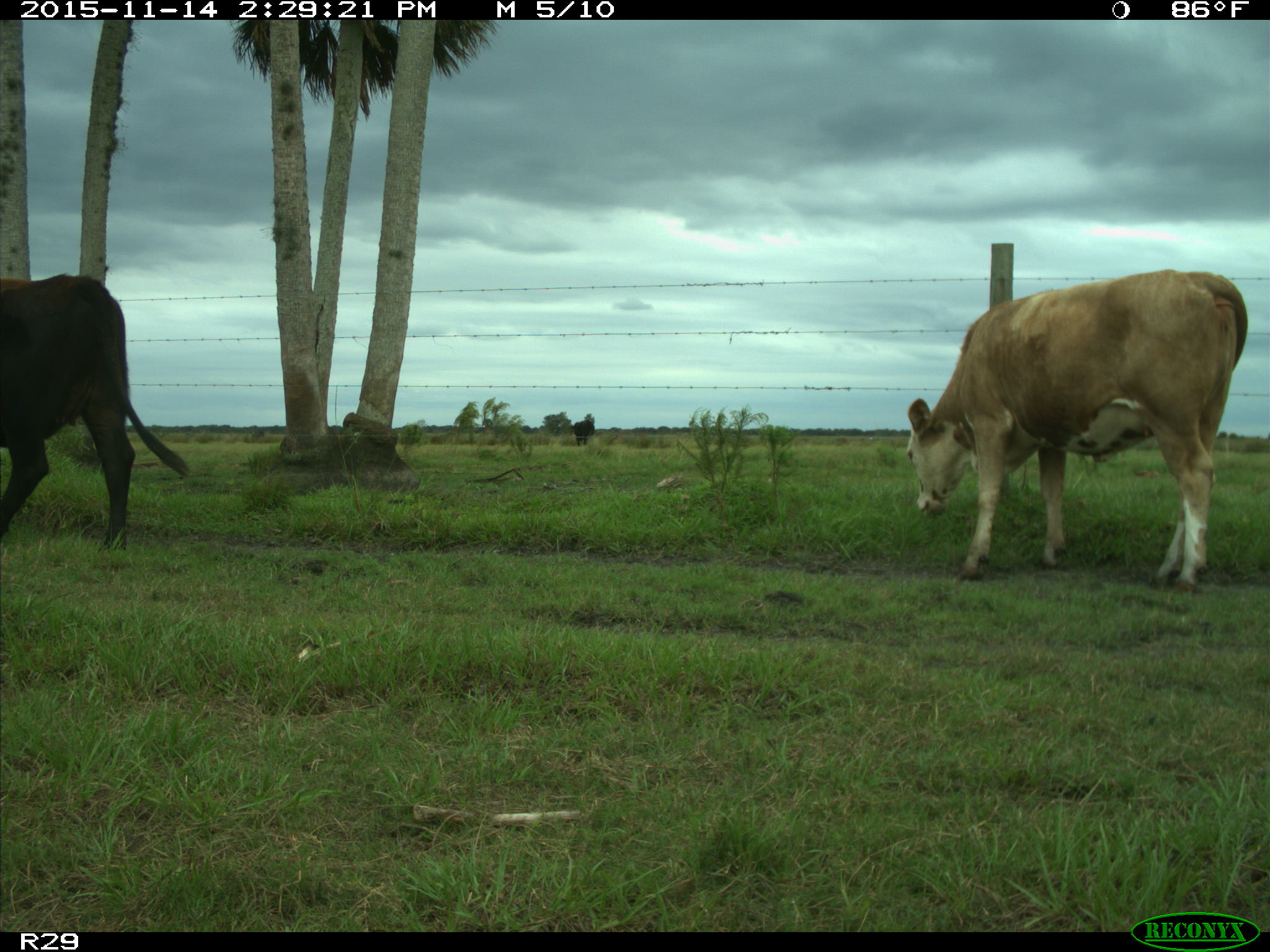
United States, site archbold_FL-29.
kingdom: Animalia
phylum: Chordata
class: Mammalia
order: Artiodactyla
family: Bovidae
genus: Bos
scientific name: Bos taurus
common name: domestic cow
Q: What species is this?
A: Bos taurus (domestic cow).